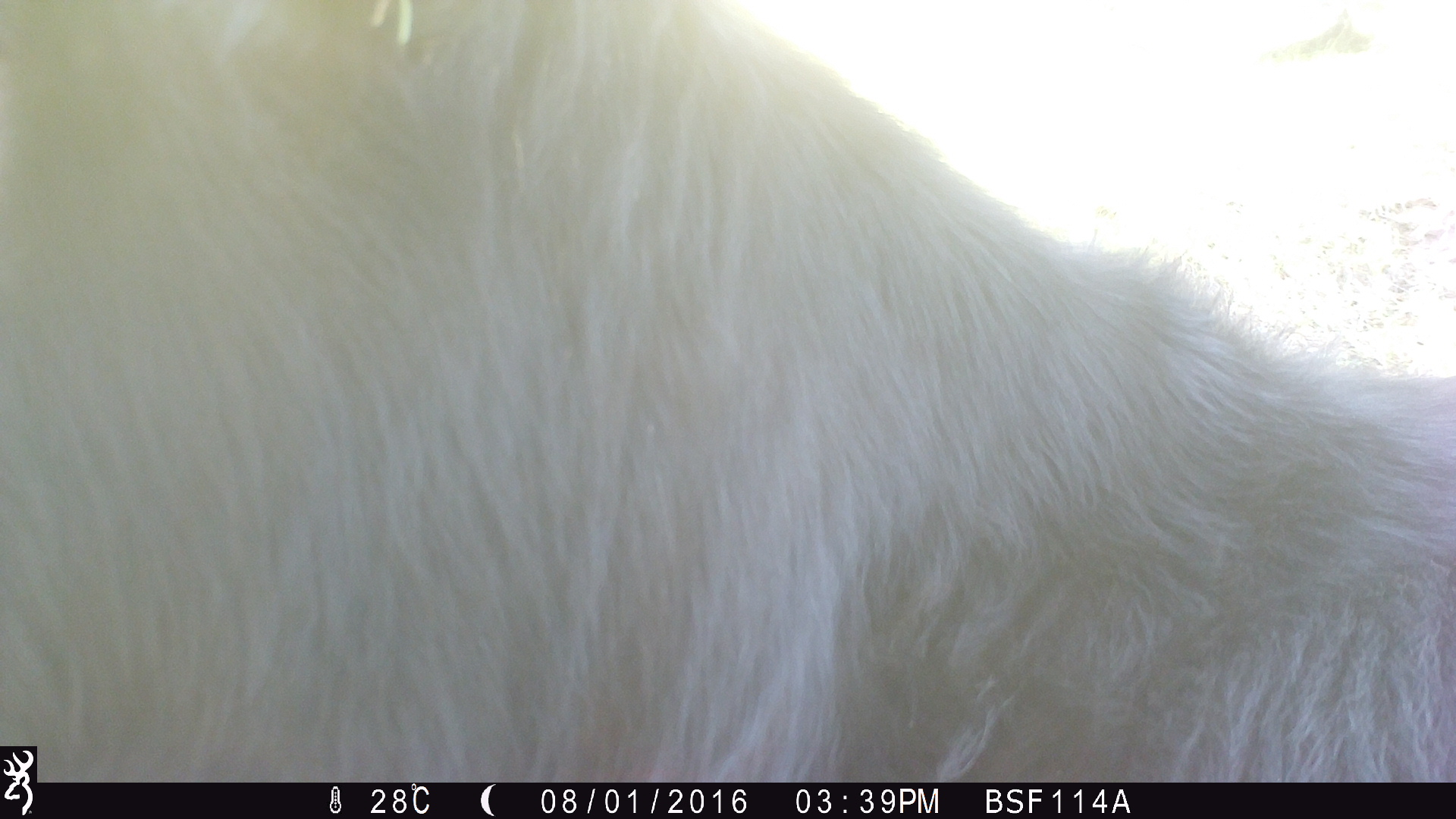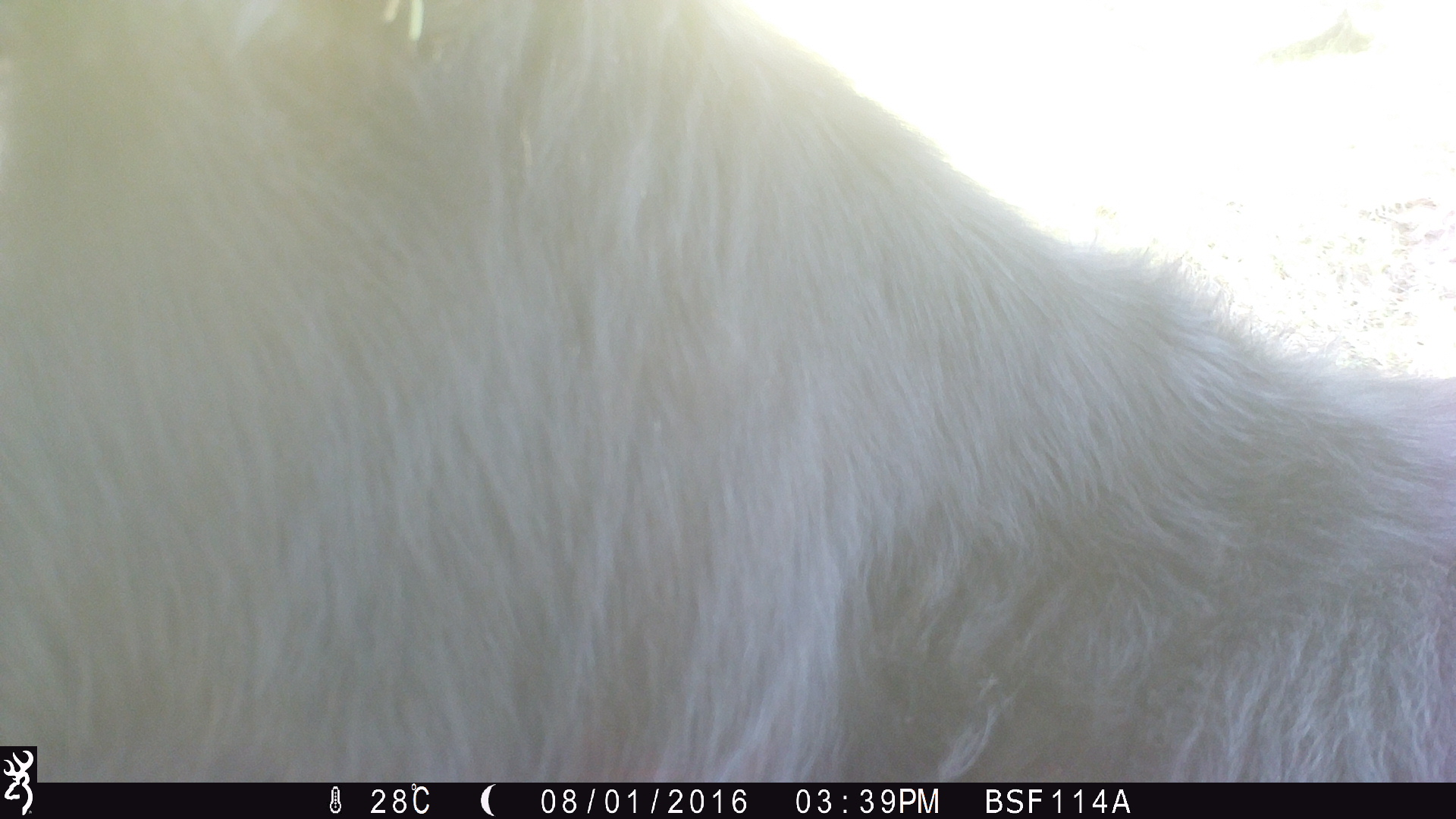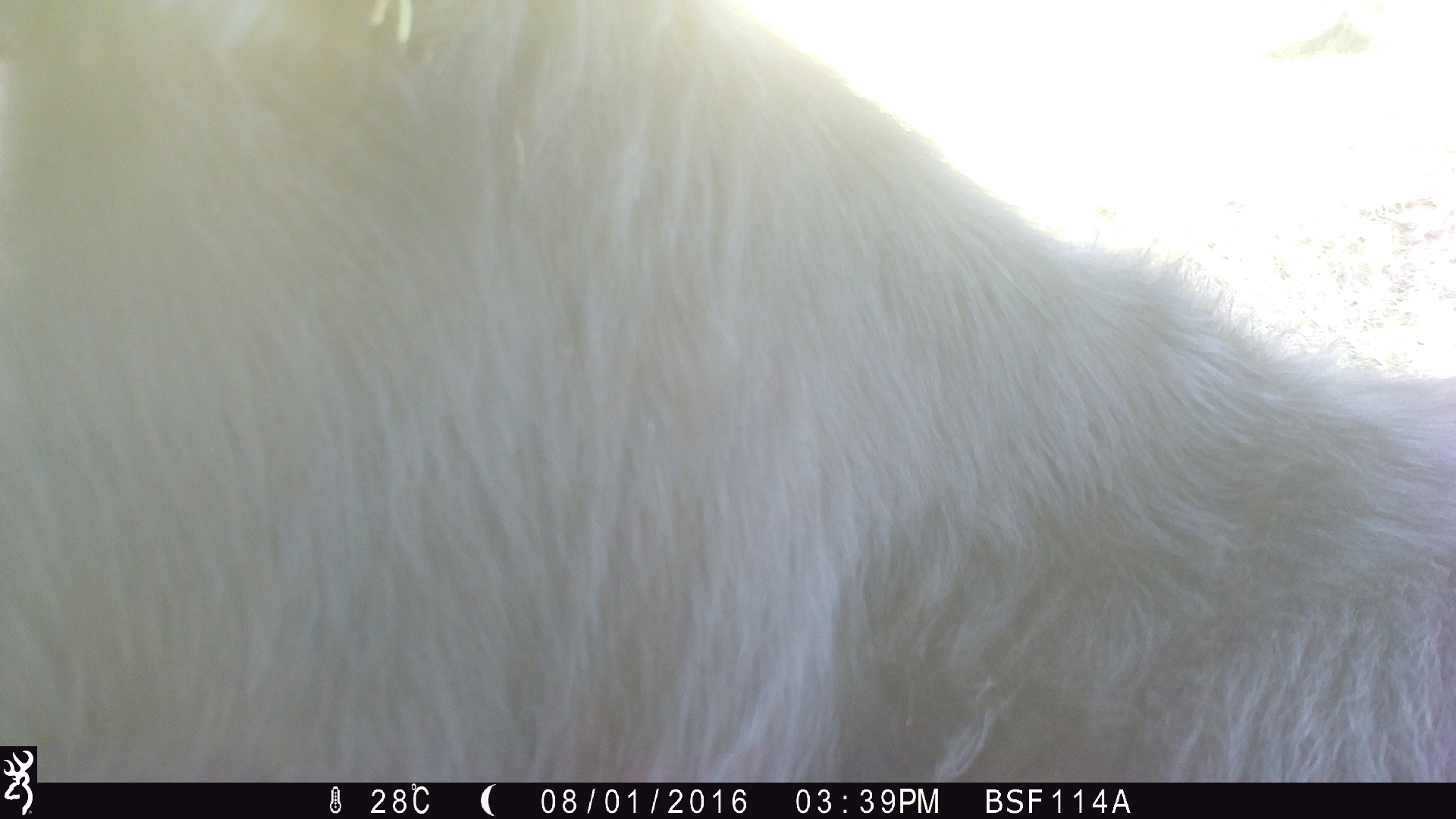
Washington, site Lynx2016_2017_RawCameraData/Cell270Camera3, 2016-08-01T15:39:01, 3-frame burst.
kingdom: Animalia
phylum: Chordata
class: Mammalia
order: Artiodactyla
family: Bovidae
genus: Bos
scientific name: Bos taurus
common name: domestic cattle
Domestic cattle (Bos taurus). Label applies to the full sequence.